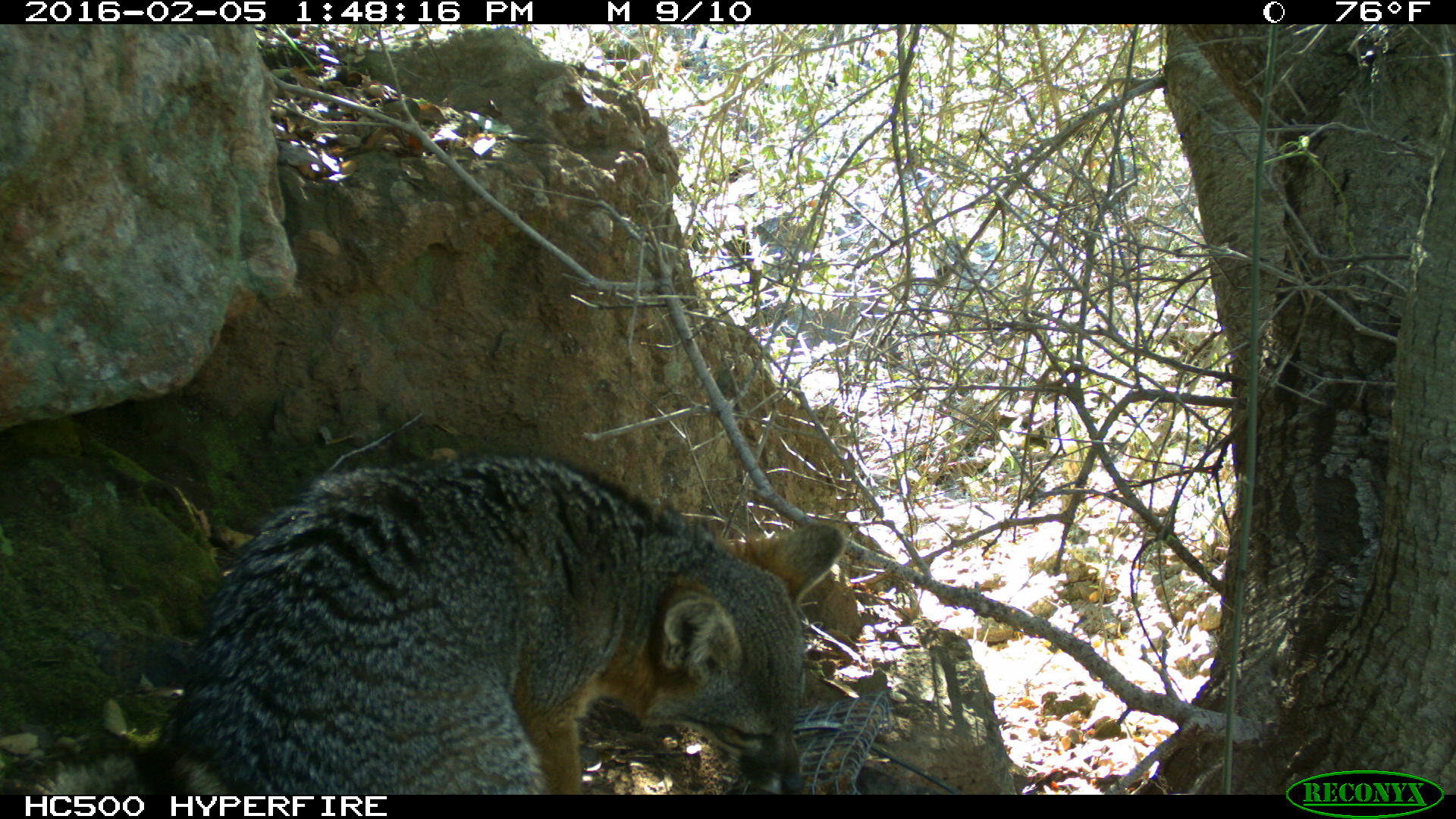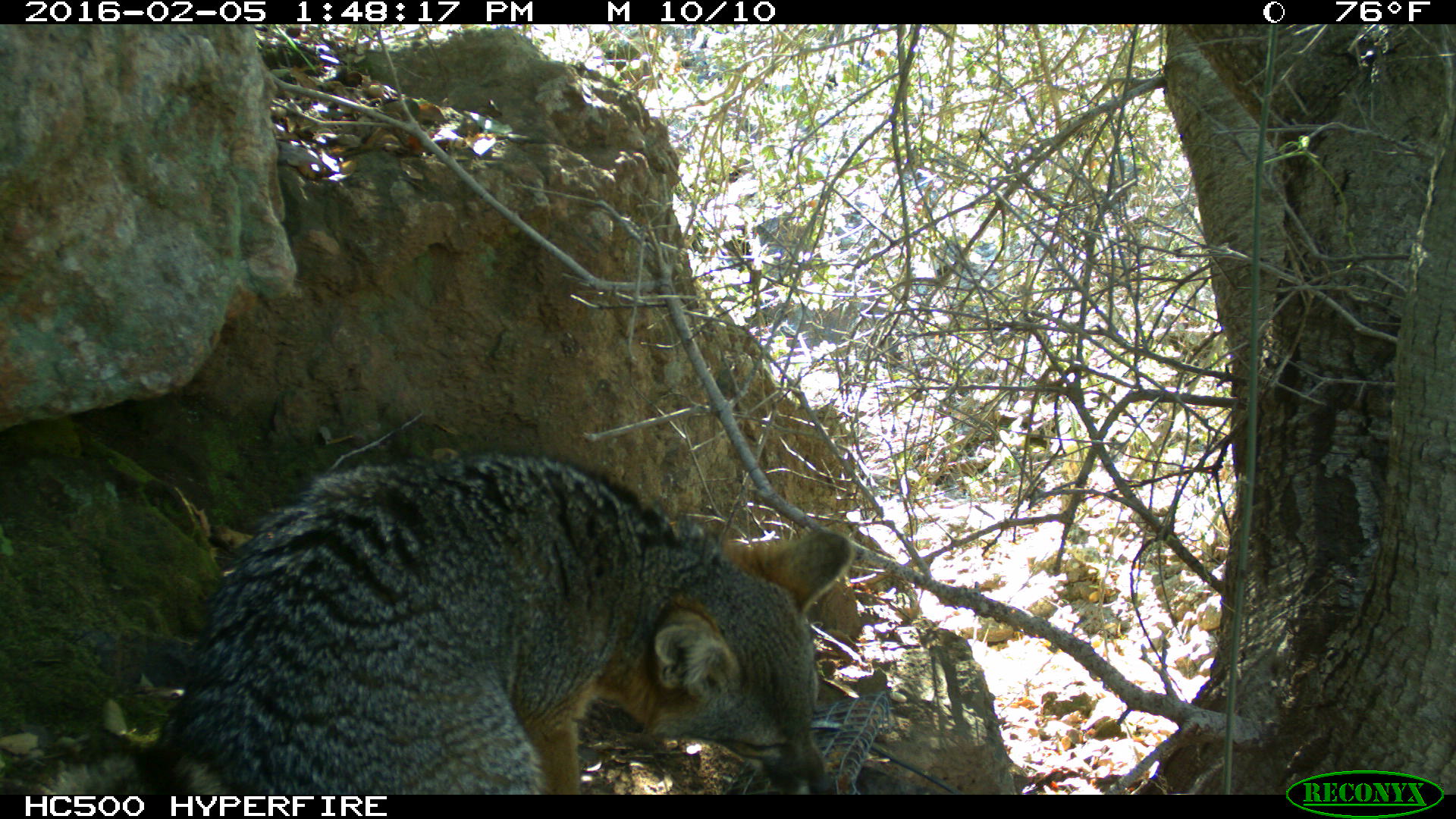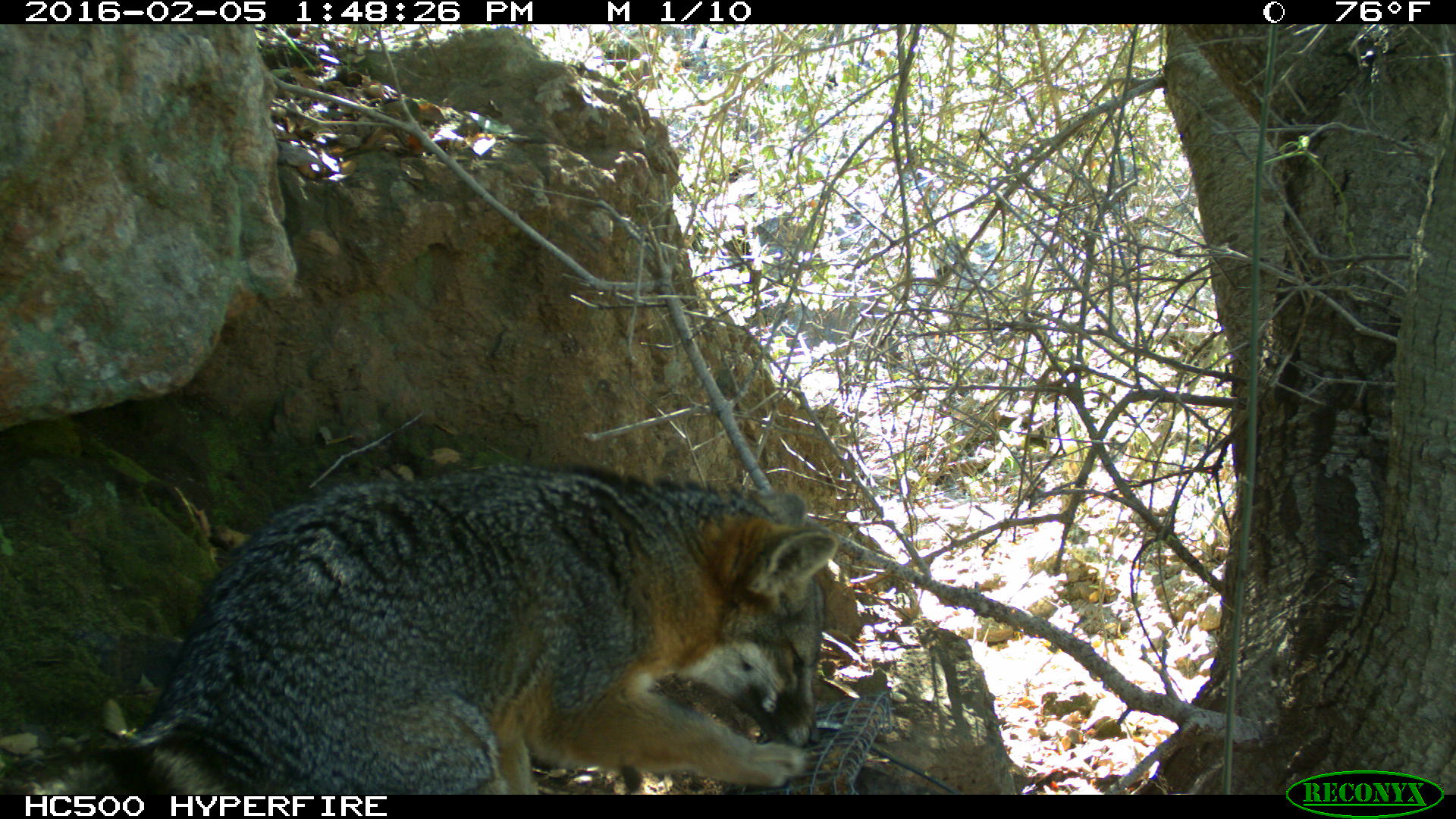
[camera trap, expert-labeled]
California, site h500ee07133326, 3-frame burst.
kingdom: Animalia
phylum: Chordata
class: Mammalia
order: Carnivora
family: Canidae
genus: Urocyon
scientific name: Urocyon littoralis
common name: island fox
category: fox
Fox (island fox) (Urocyon littoralis).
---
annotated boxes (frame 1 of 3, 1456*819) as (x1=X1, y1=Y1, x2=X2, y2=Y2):
fox: (x1=29, y1=450, x2=851, y2=794)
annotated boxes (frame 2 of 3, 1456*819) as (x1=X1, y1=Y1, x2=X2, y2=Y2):
fox: (x1=27, y1=448, x2=855, y2=795)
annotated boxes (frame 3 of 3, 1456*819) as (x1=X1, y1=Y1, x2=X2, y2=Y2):
fox: (x1=0, y1=456, x2=839, y2=794)